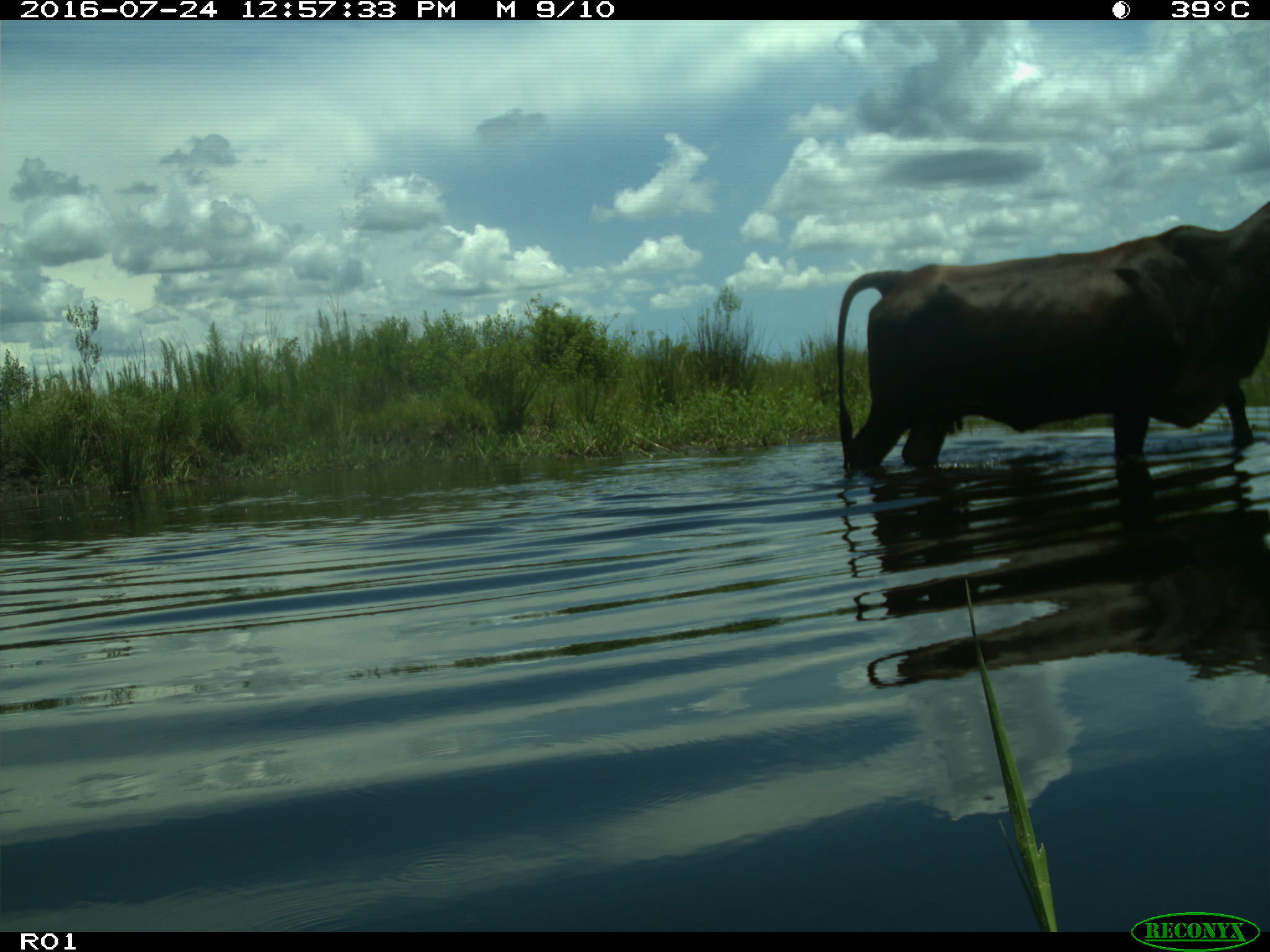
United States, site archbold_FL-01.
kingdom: Animalia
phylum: Chordata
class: Mammalia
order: Artiodactyla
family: Bovidae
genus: Bos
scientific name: Bos taurus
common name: domestic cow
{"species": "Bos taurus (domestic cow)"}